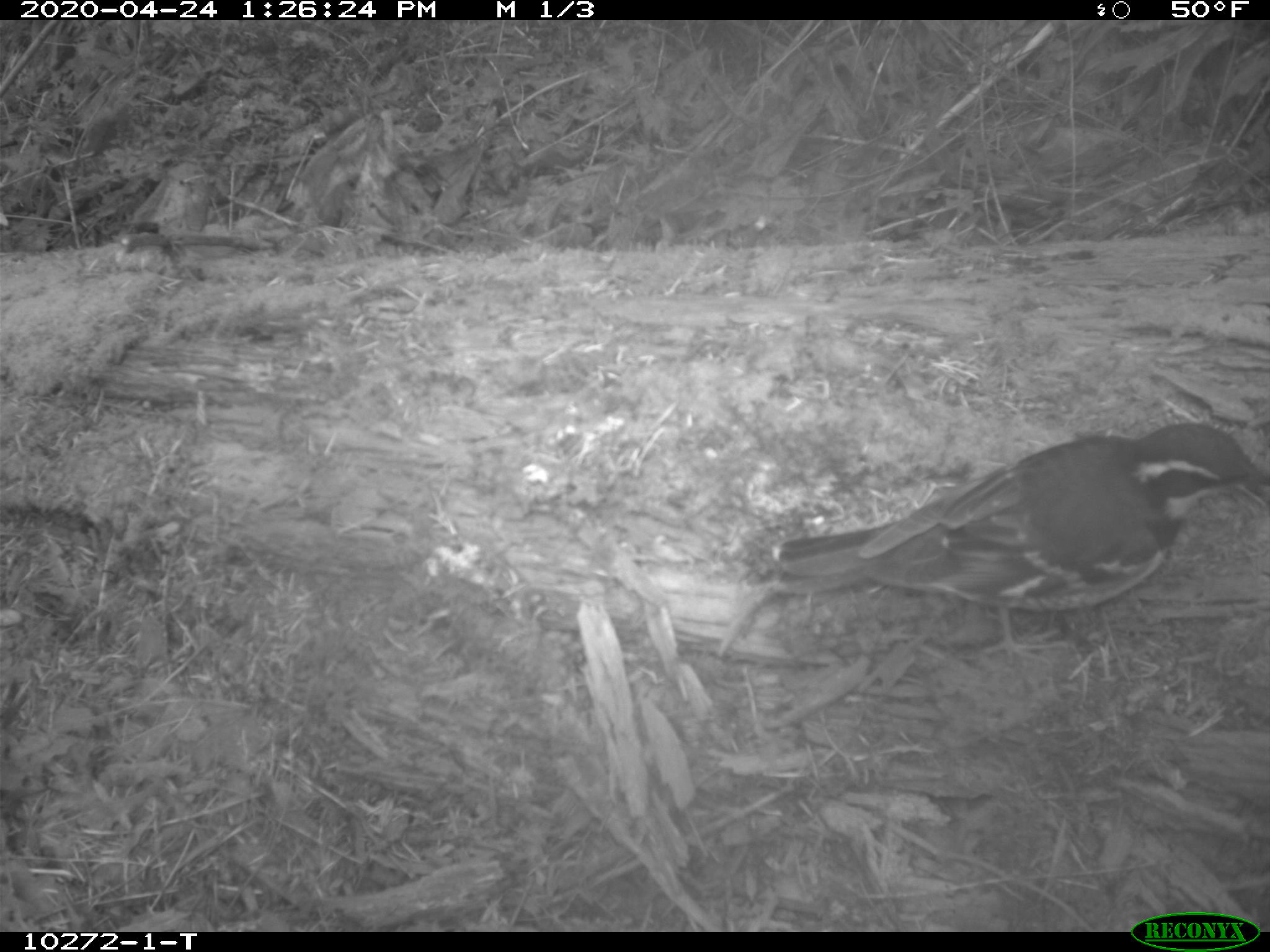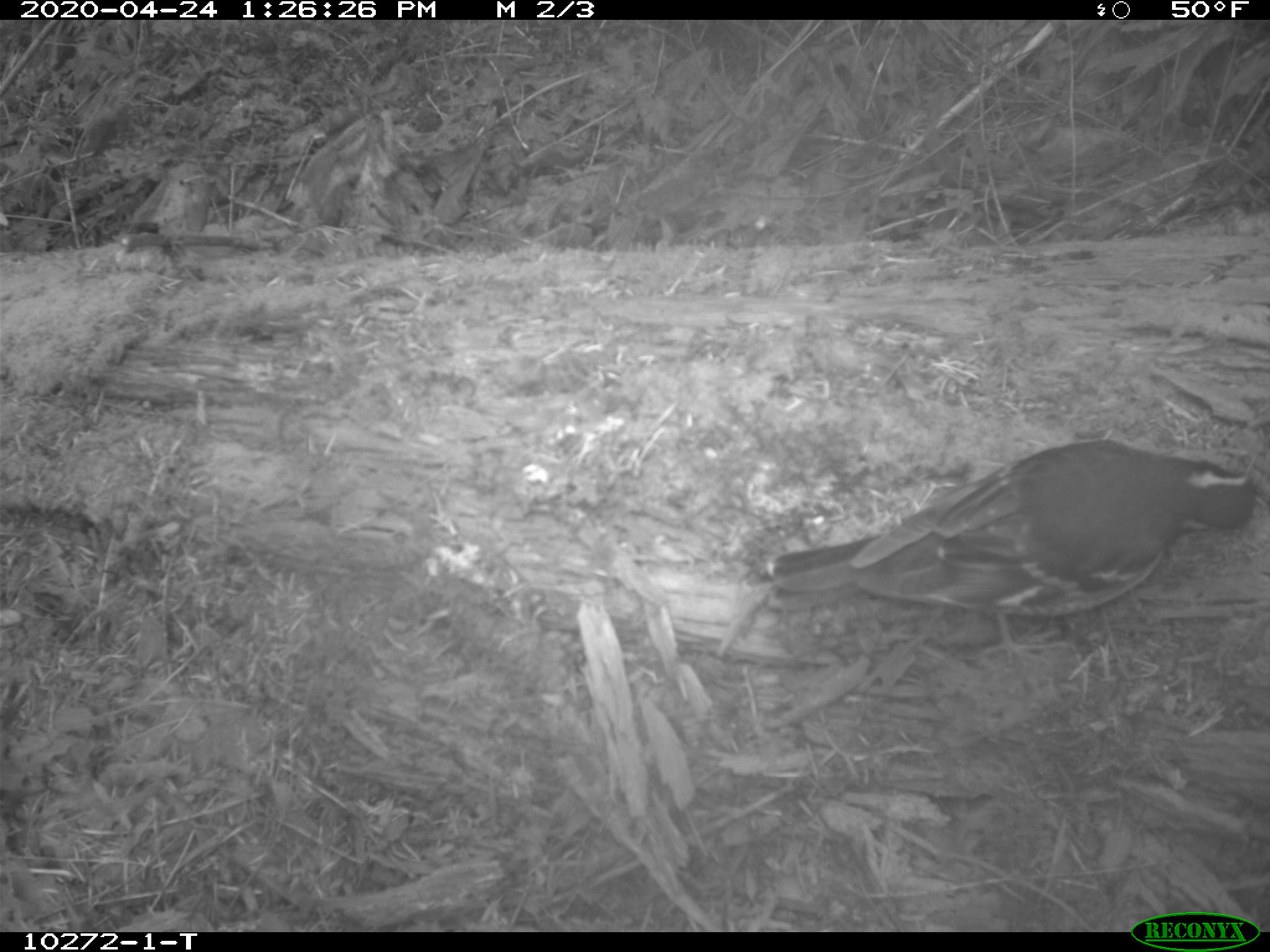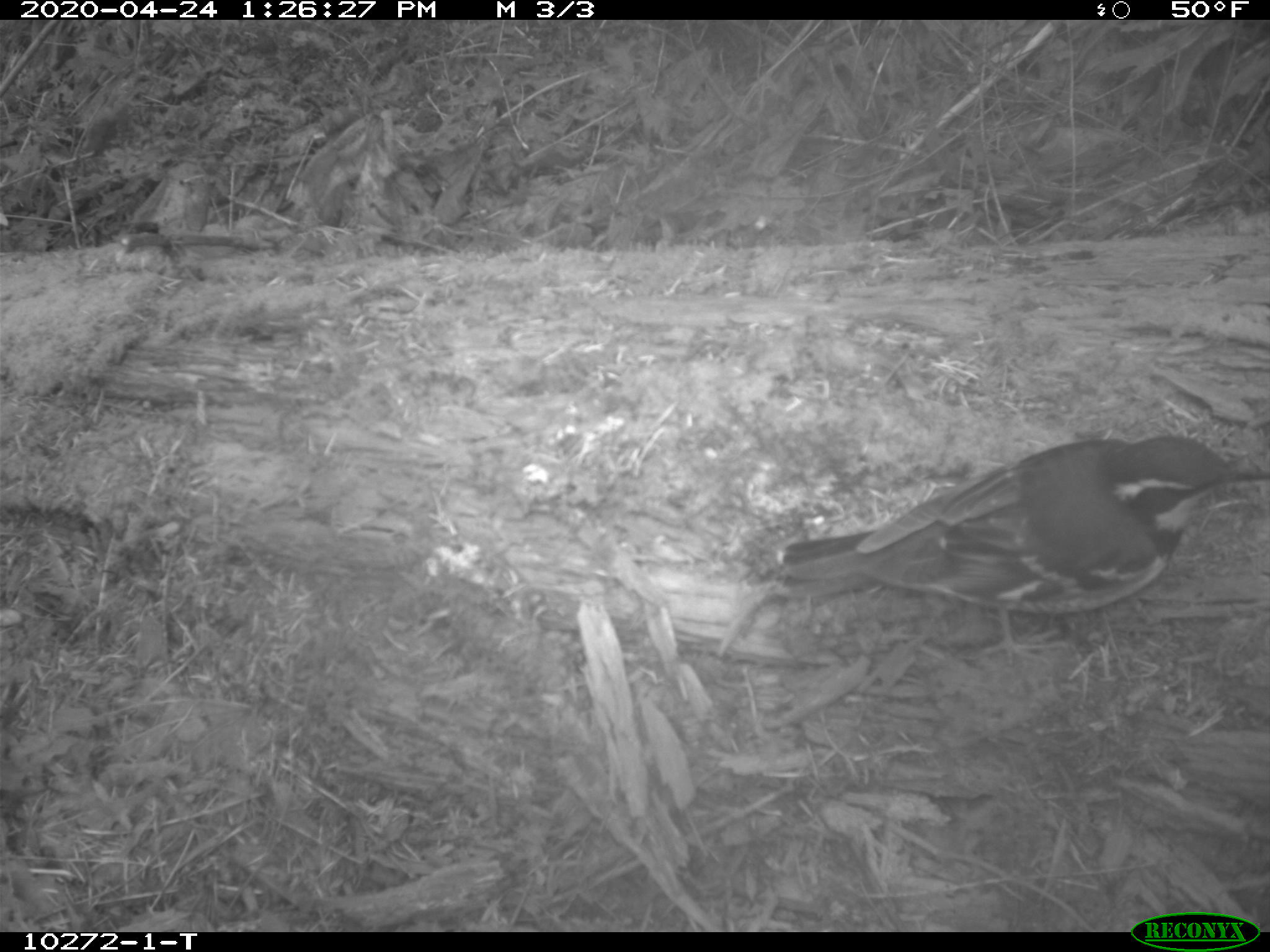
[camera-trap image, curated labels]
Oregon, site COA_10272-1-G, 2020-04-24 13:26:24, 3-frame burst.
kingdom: Animalia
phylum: Chordata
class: Aves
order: Passeriformes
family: Turdidae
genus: Ixoreus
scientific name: Ixoreus naevius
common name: varied thrush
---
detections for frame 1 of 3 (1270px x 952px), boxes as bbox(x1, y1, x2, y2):
varied thrush: bbox(771, 421, 1269, 625)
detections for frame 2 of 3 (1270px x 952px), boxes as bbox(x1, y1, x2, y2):
varied thrush: bbox(763, 438, 1261, 629)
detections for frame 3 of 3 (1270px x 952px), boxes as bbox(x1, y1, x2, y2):
varied thrush: bbox(777, 433, 1268, 634)